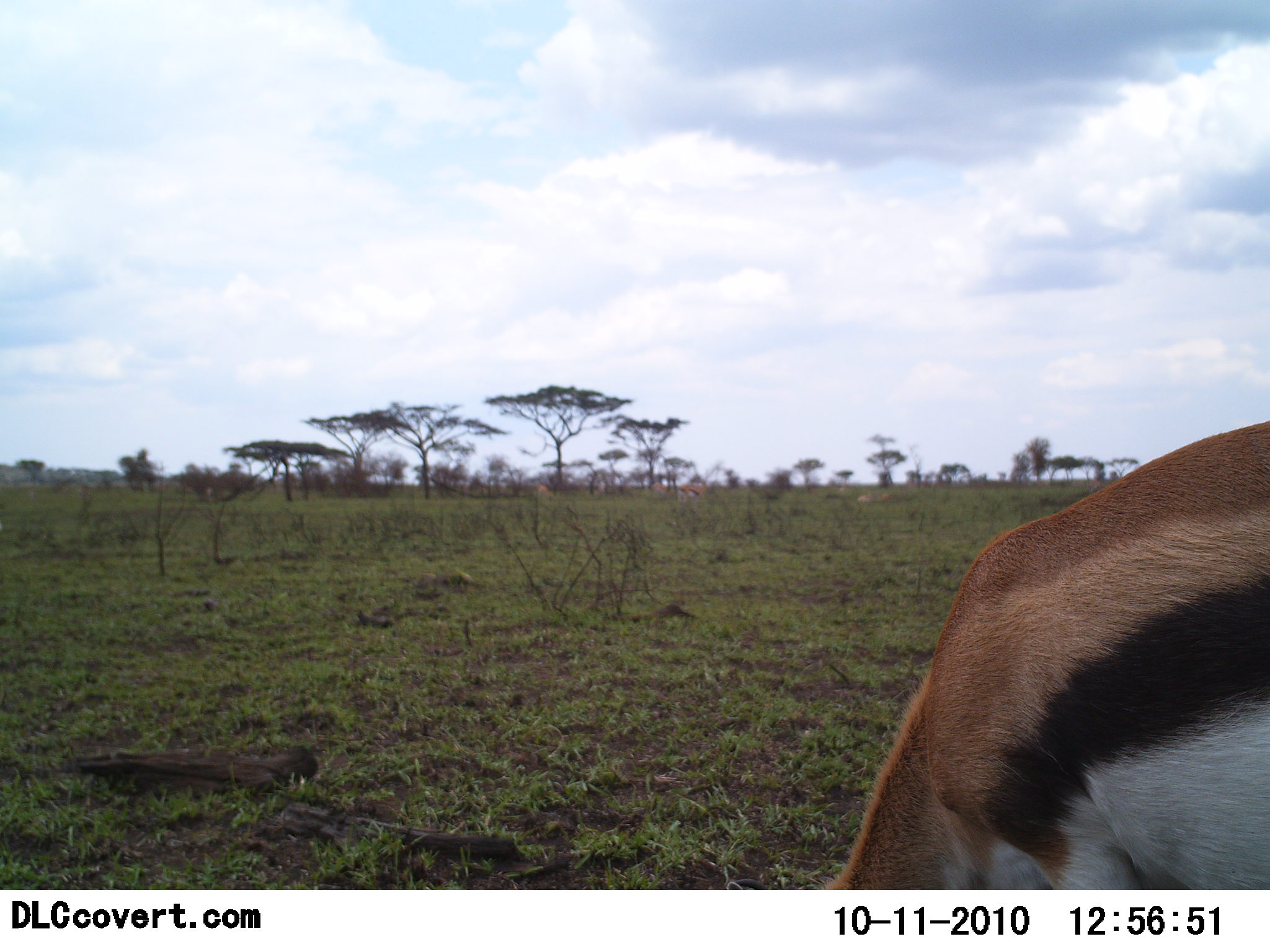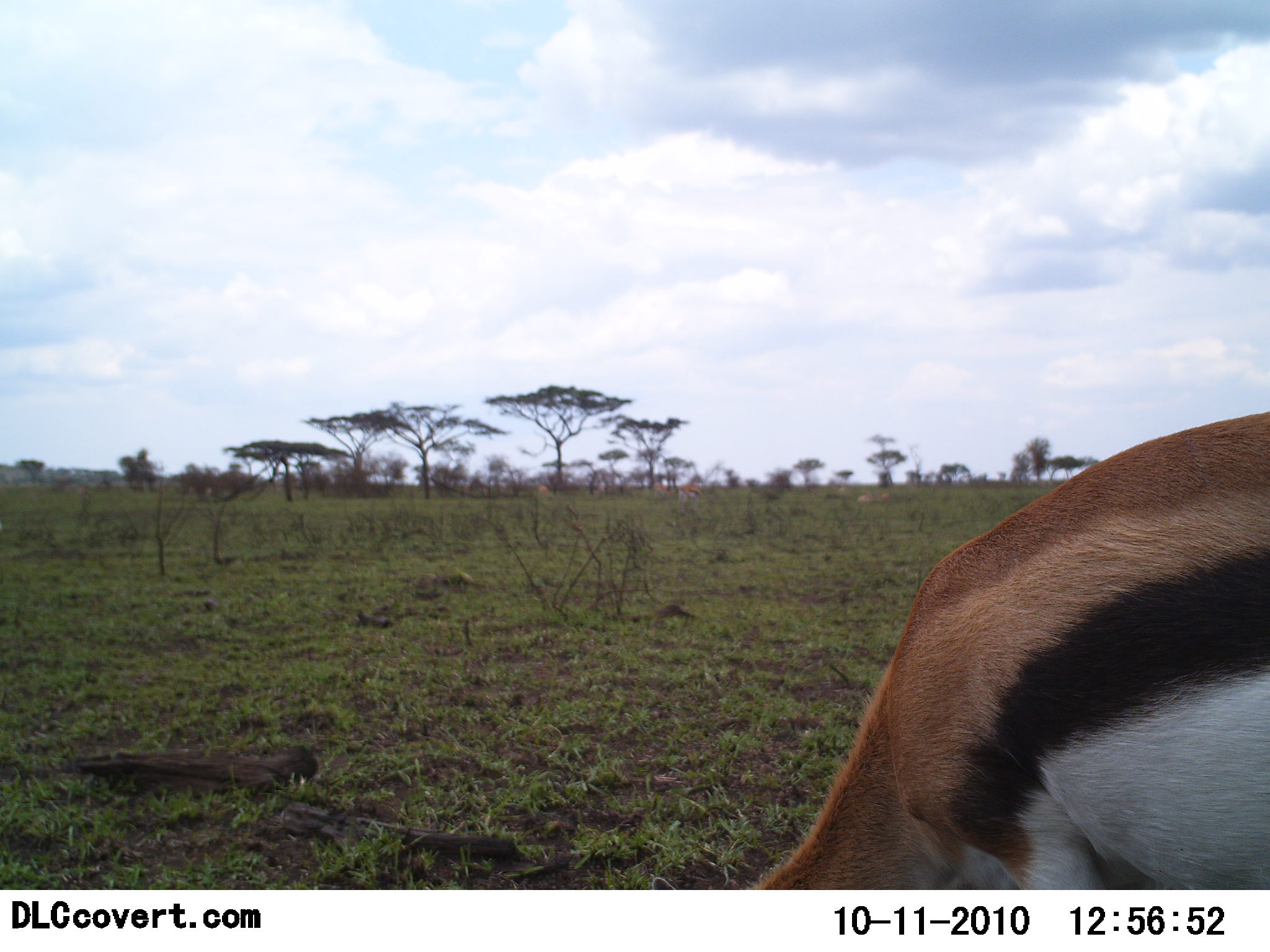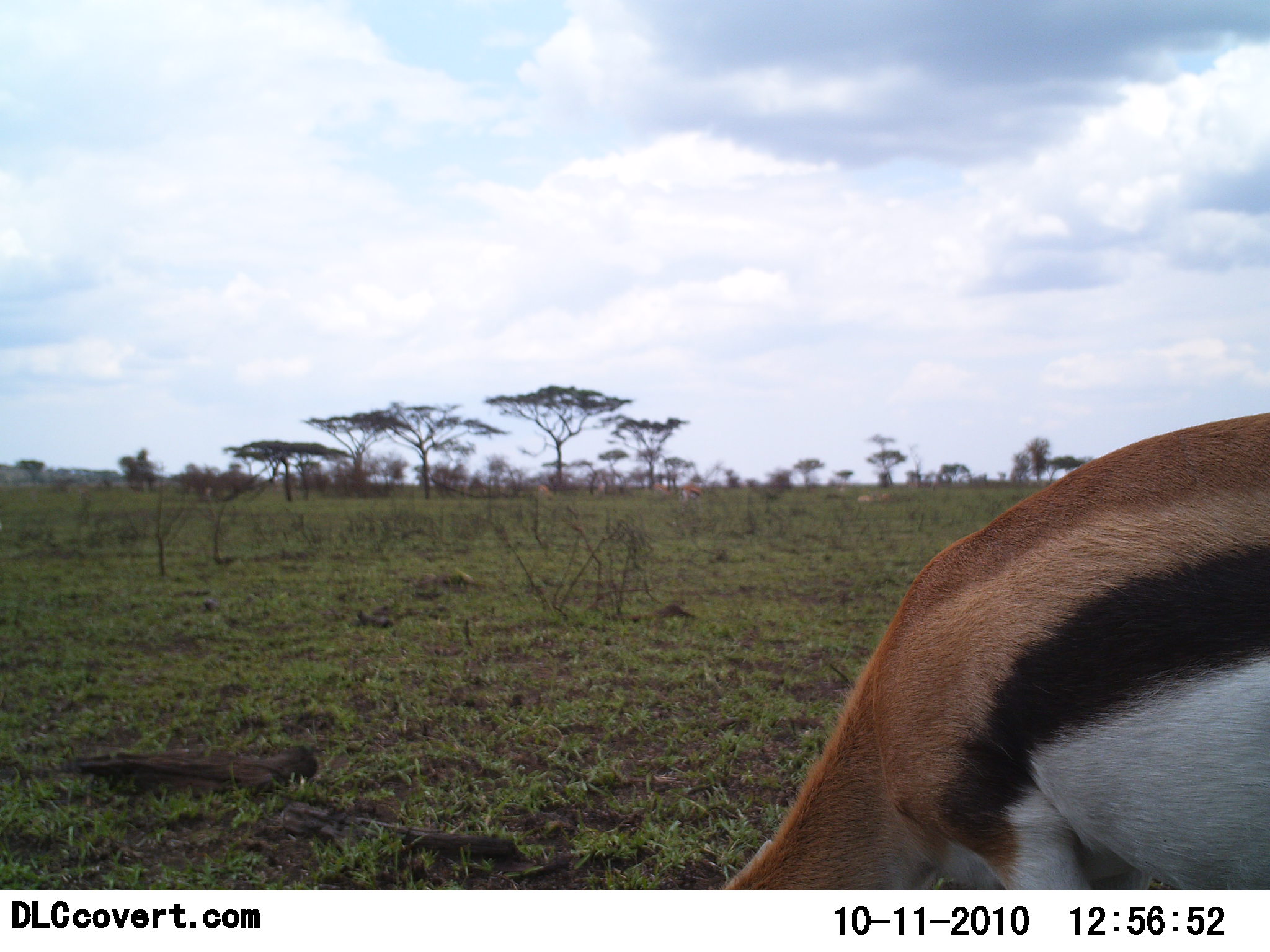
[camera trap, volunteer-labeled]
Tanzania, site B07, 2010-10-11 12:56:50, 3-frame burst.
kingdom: Animalia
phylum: Chordata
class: Mammalia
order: Artiodactyla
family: Bovidae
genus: Eudorcas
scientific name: Eudorcas thomsonii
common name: thomson's gazelle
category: gazellethomsons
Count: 1.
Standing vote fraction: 28%.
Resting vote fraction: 0%.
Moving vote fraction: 6%.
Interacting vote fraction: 0%.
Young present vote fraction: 0%.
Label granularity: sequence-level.